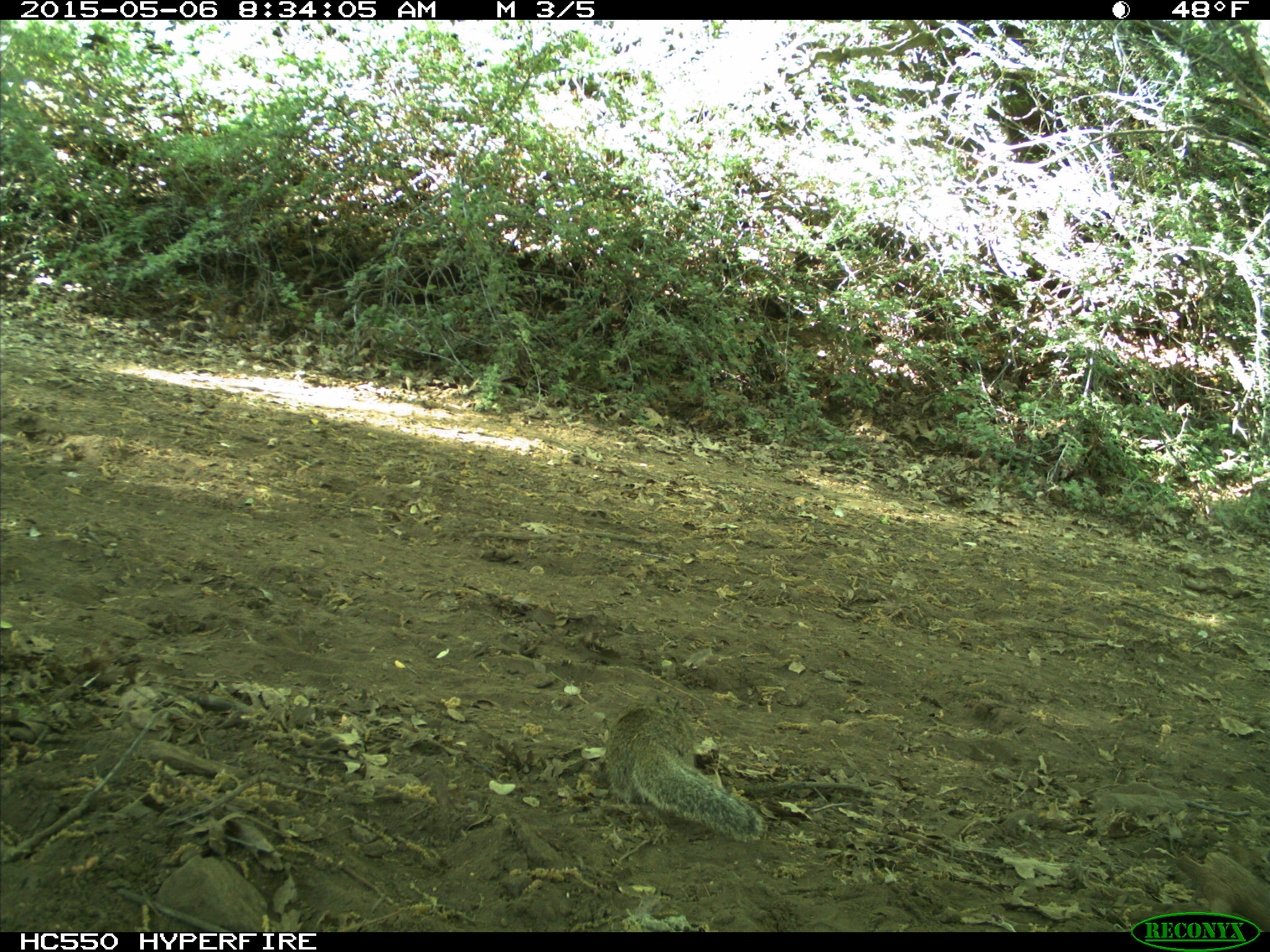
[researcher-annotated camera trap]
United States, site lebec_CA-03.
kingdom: Animalia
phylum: Chordata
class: Mammalia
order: Rodentia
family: Sciuridae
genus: Otospermophilus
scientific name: Otospermophilus beecheyi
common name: california ground squirrel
Otospermophilus beecheyi (california ground squirrel).